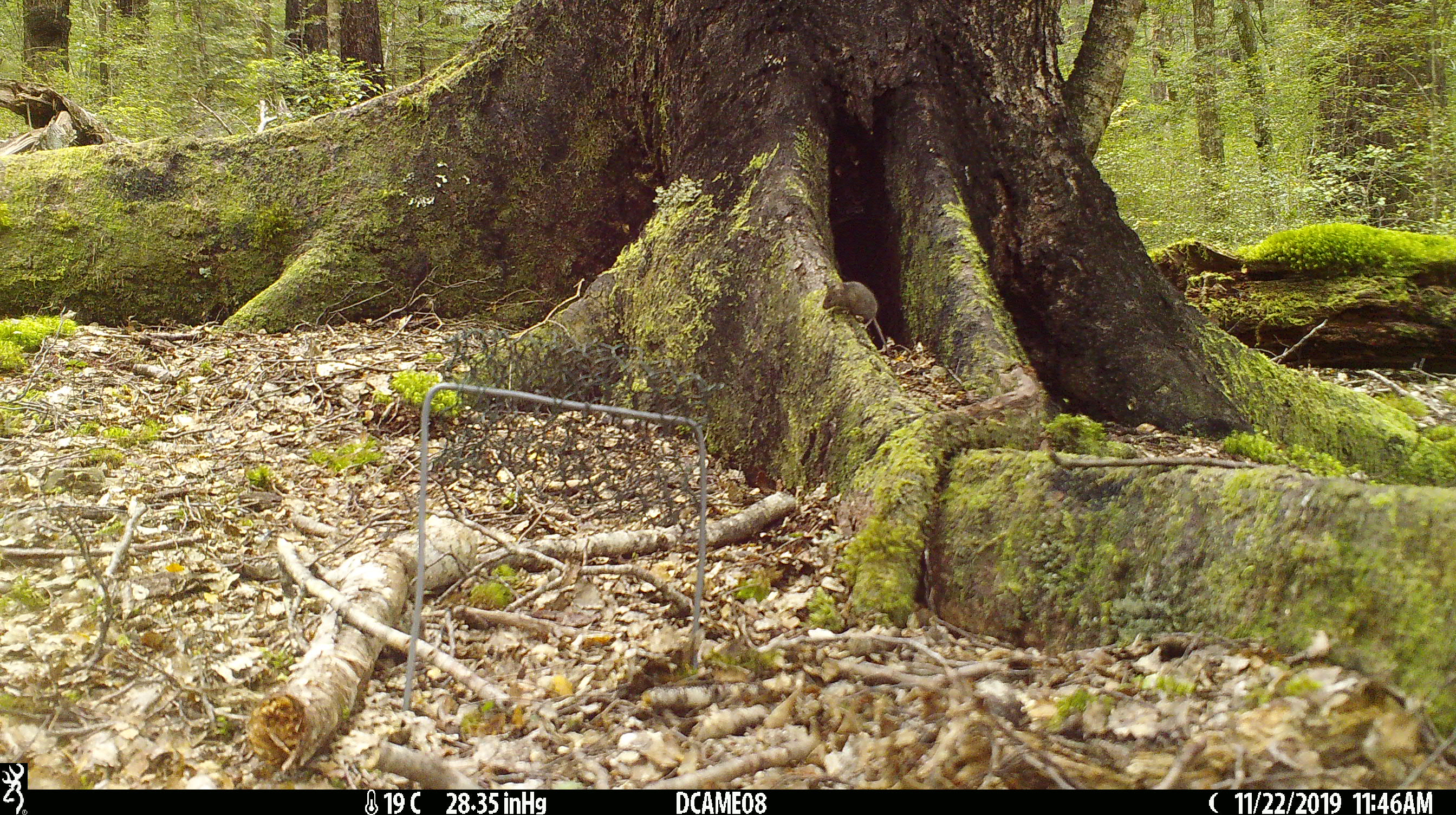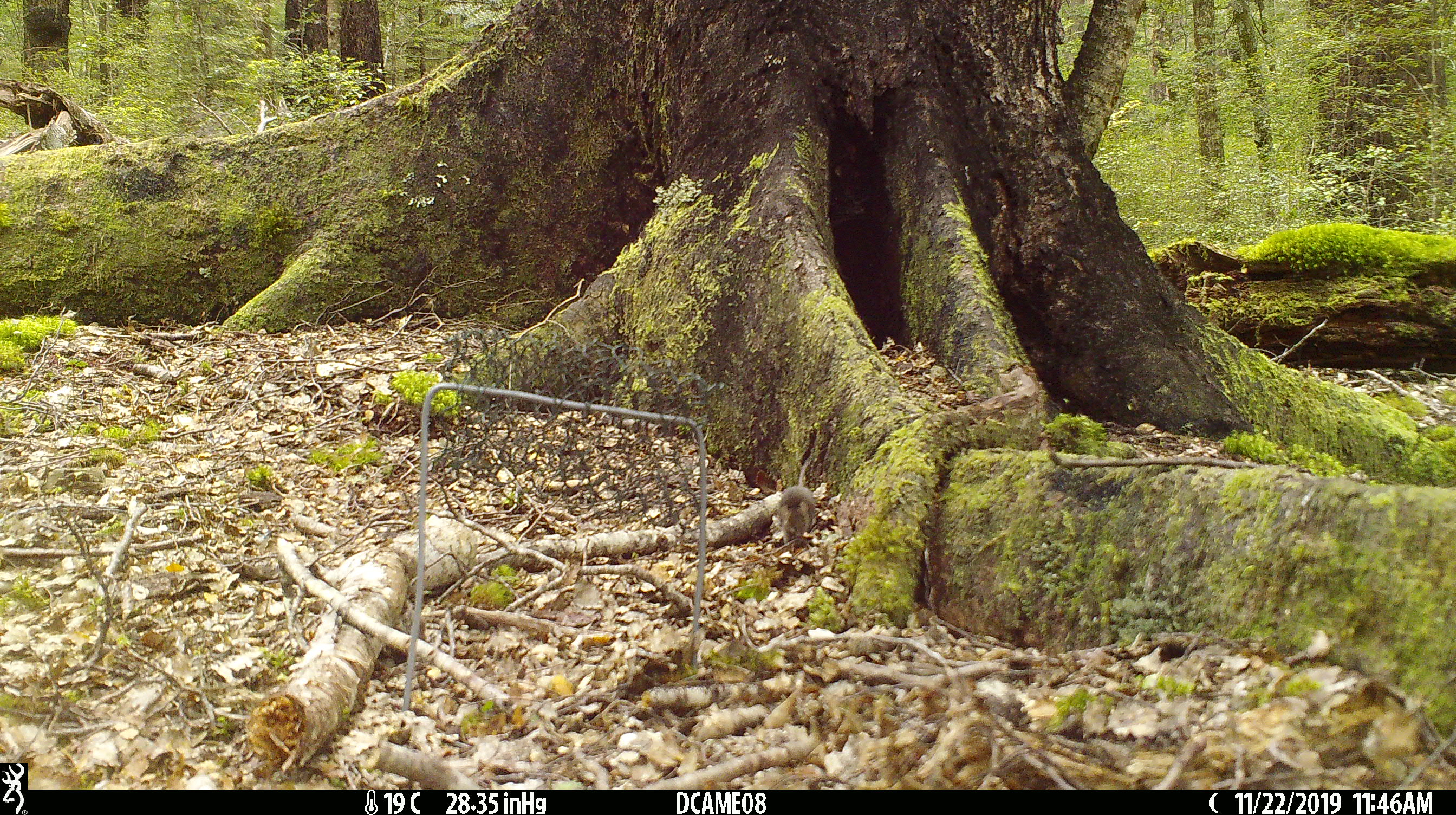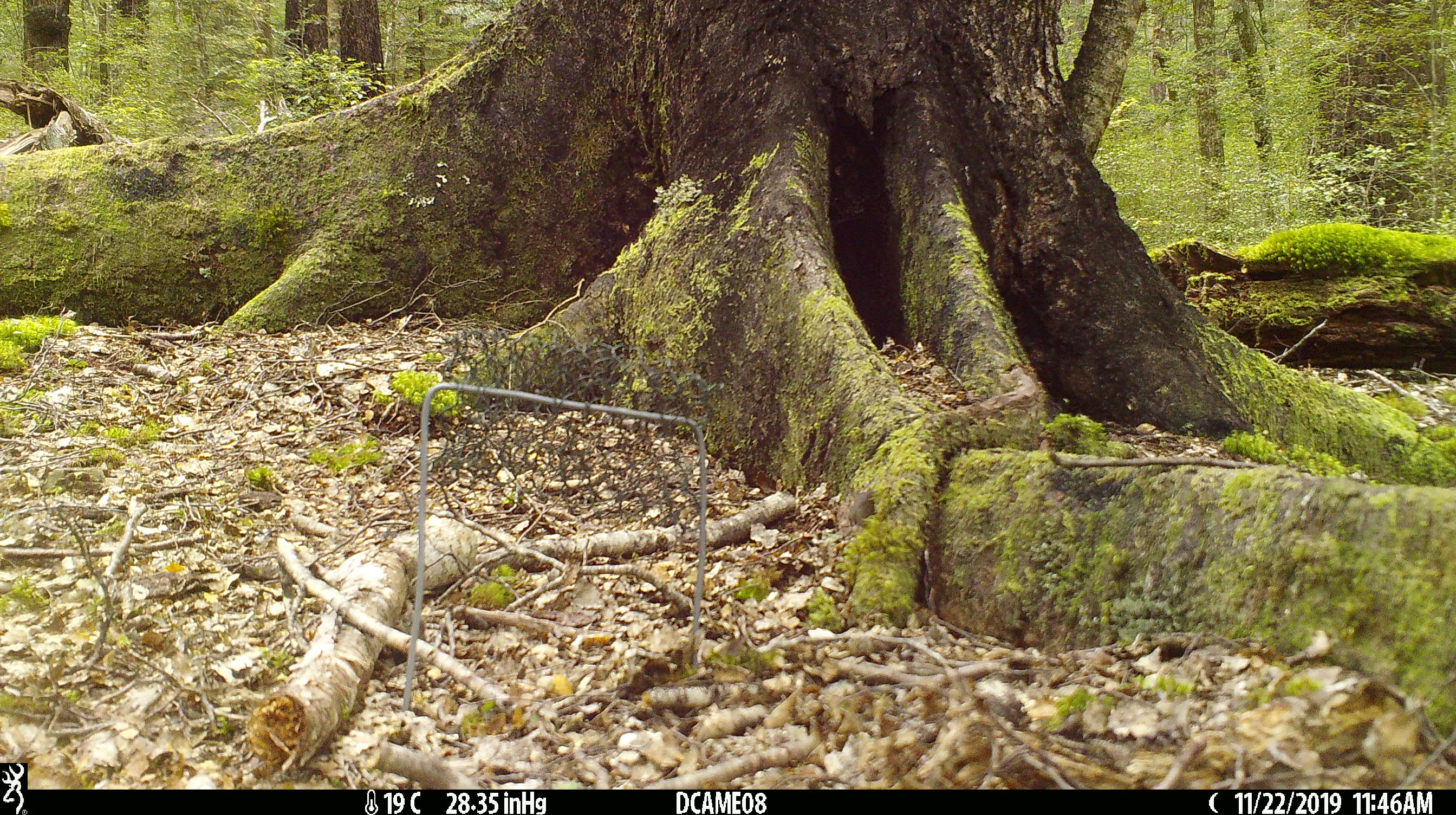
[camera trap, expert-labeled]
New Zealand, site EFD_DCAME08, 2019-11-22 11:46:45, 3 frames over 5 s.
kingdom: Animalia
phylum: Chordata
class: Mammalia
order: Rodentia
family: Muridae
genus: Mus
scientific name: Mus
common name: mouse